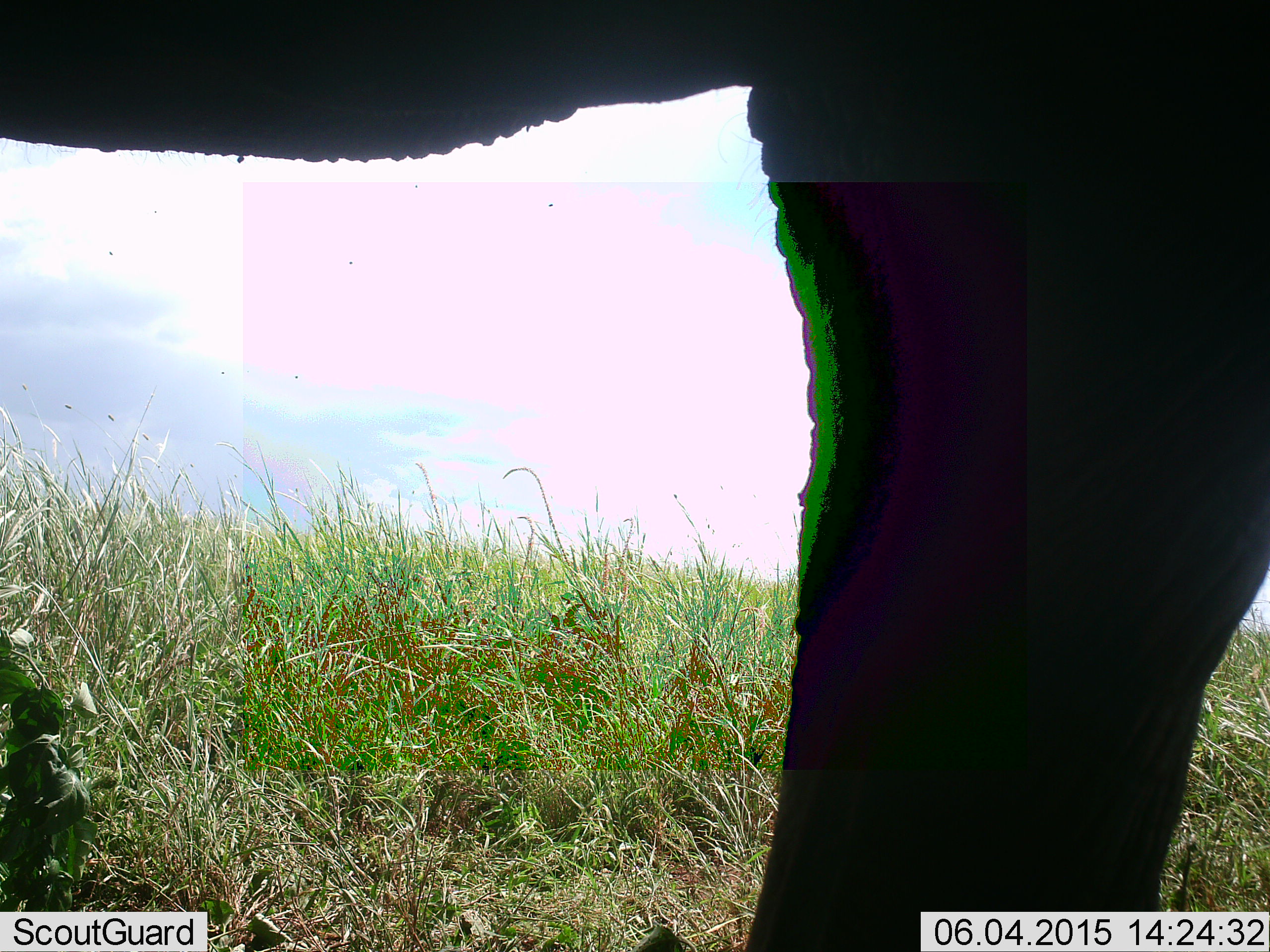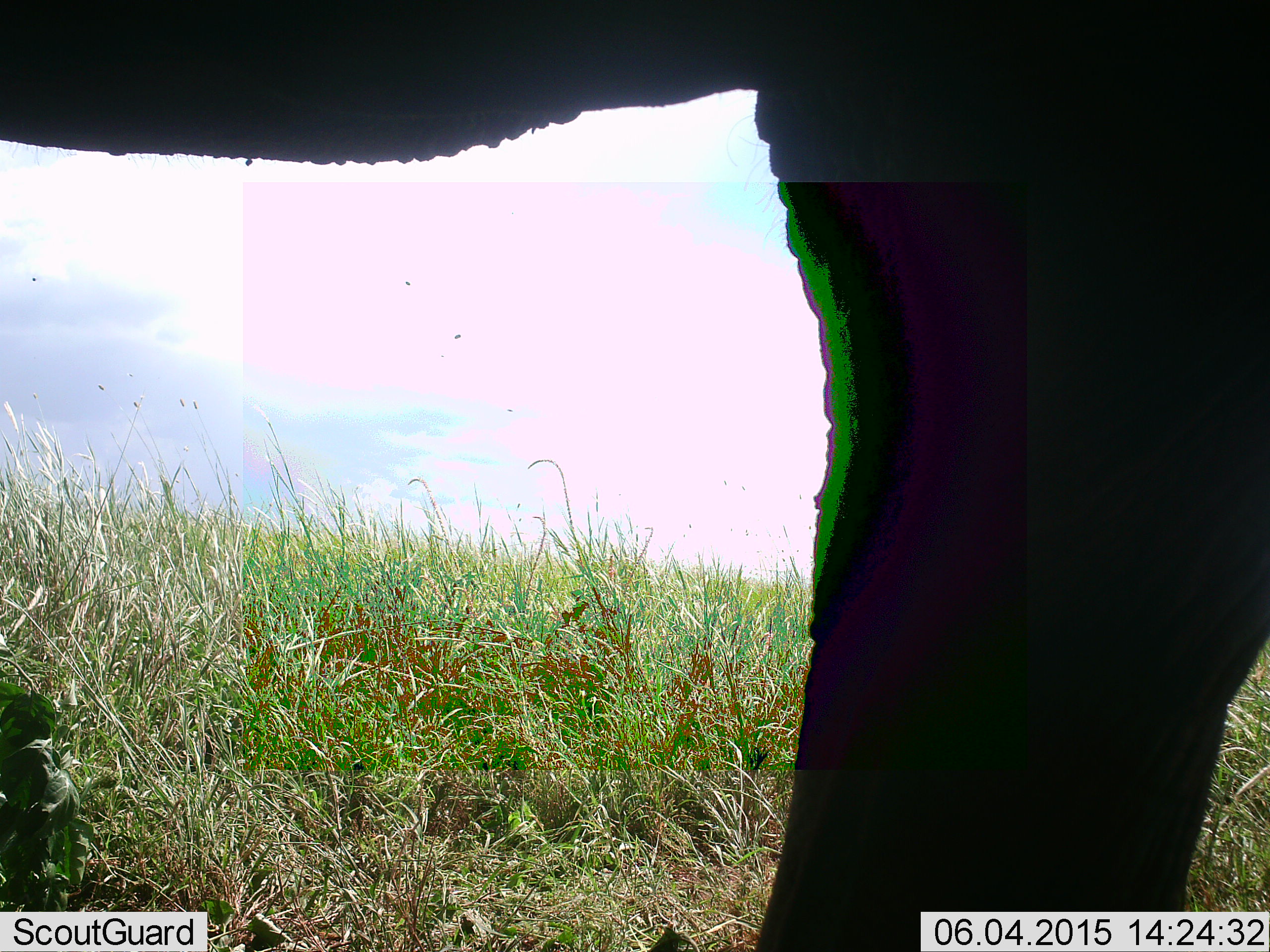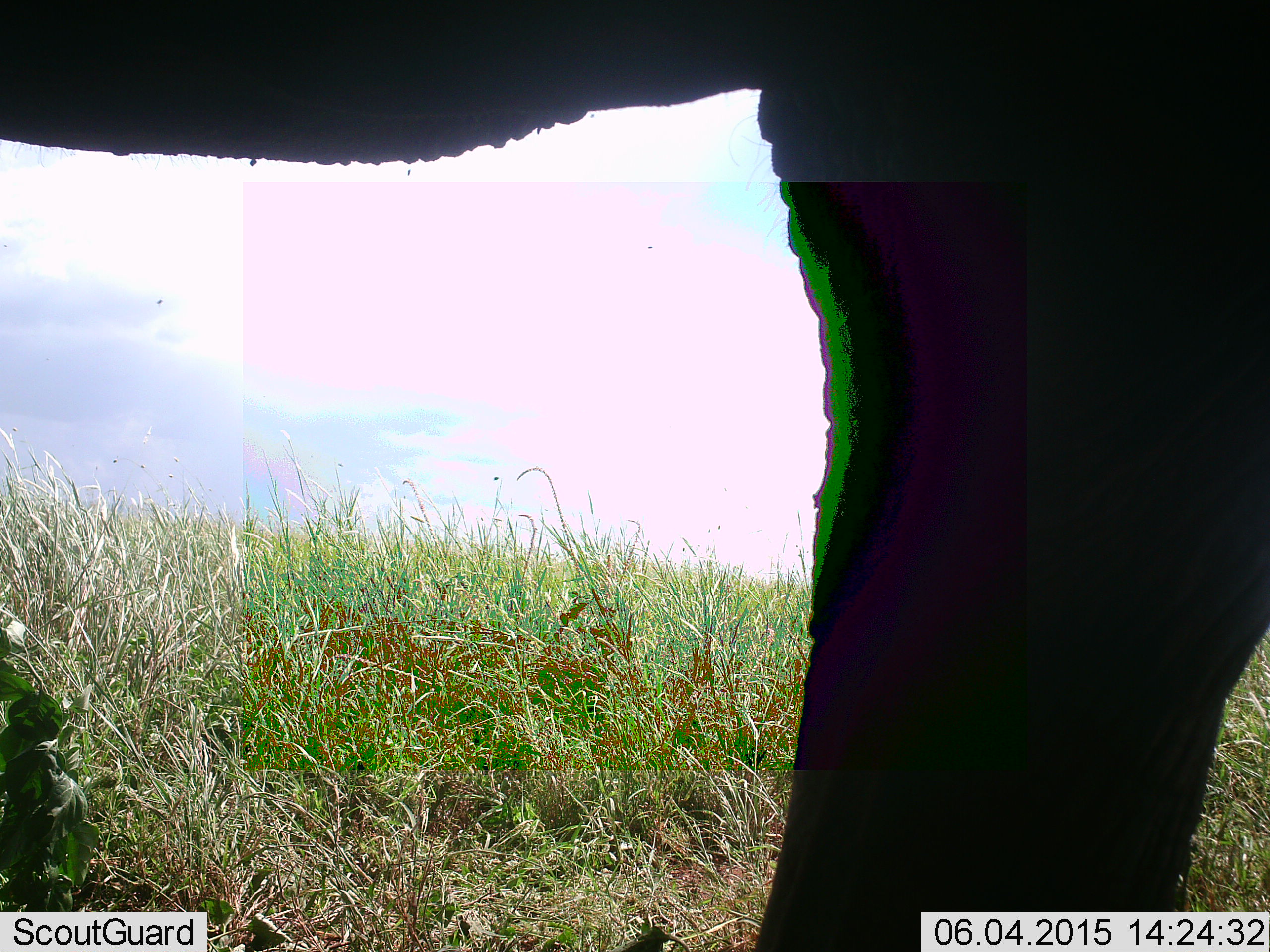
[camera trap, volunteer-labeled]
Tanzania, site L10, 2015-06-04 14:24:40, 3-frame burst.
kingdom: Animalia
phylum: Chordata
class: Mammalia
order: Proboscidea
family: Elephantidae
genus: Loxodonta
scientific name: Loxodonta africana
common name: african bush elephant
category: elephant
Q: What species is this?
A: Elephant (african bush elephant) (Loxodonta africana).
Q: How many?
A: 1.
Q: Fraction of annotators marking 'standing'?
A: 100%.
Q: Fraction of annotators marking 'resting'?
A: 0%.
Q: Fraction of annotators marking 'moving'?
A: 10%.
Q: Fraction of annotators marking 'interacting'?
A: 0%.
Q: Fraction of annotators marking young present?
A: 0%.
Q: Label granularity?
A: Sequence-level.